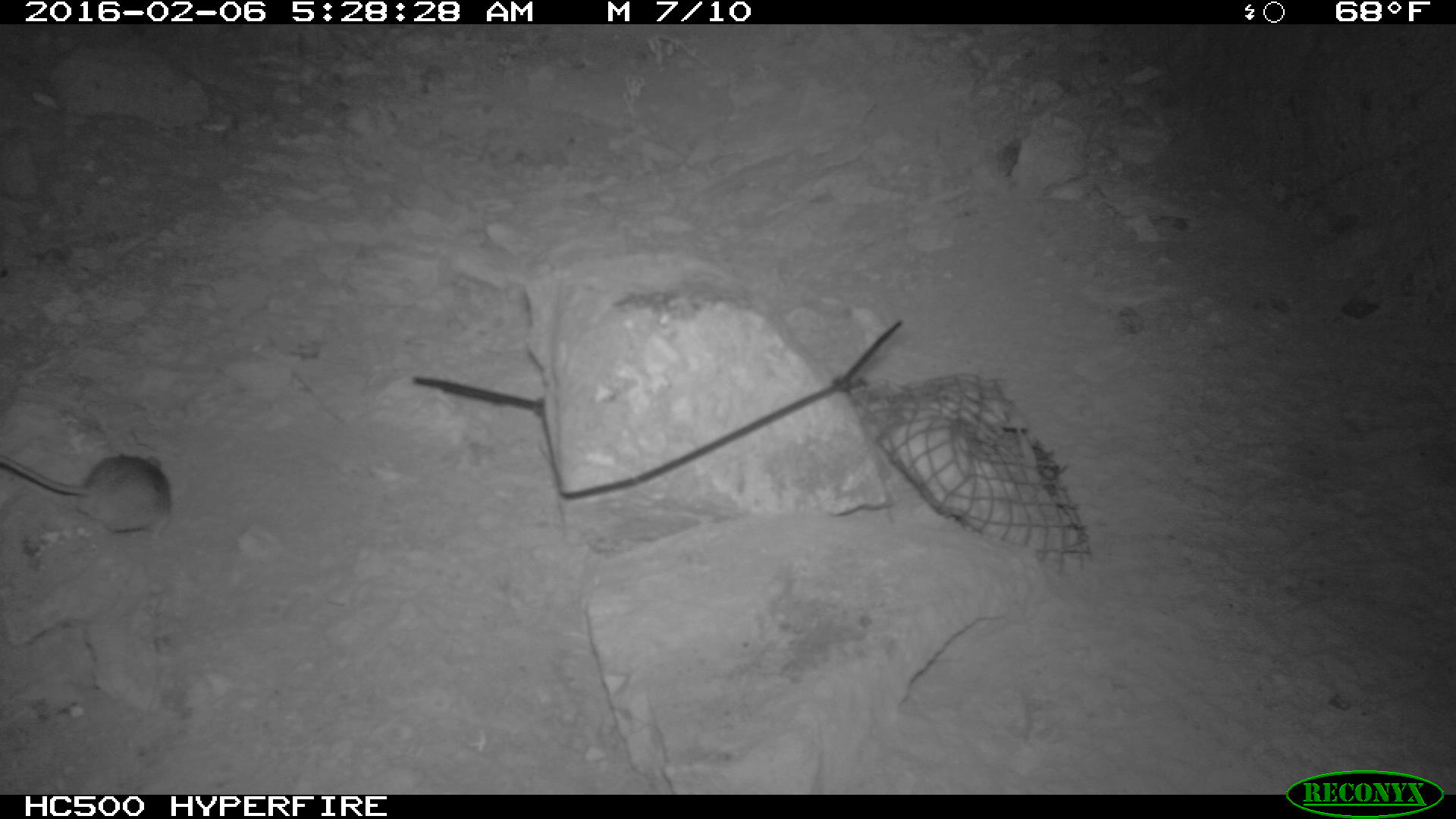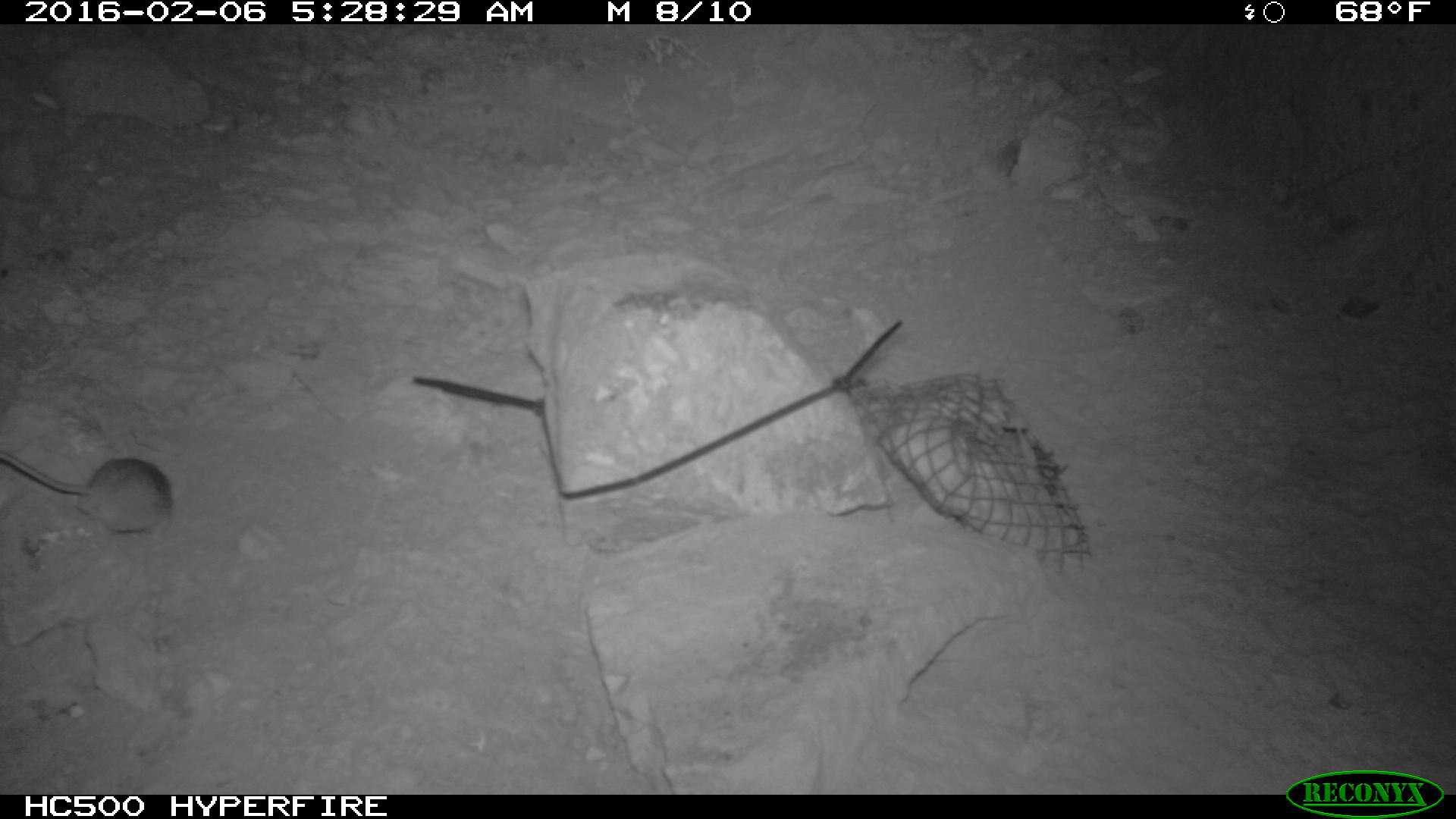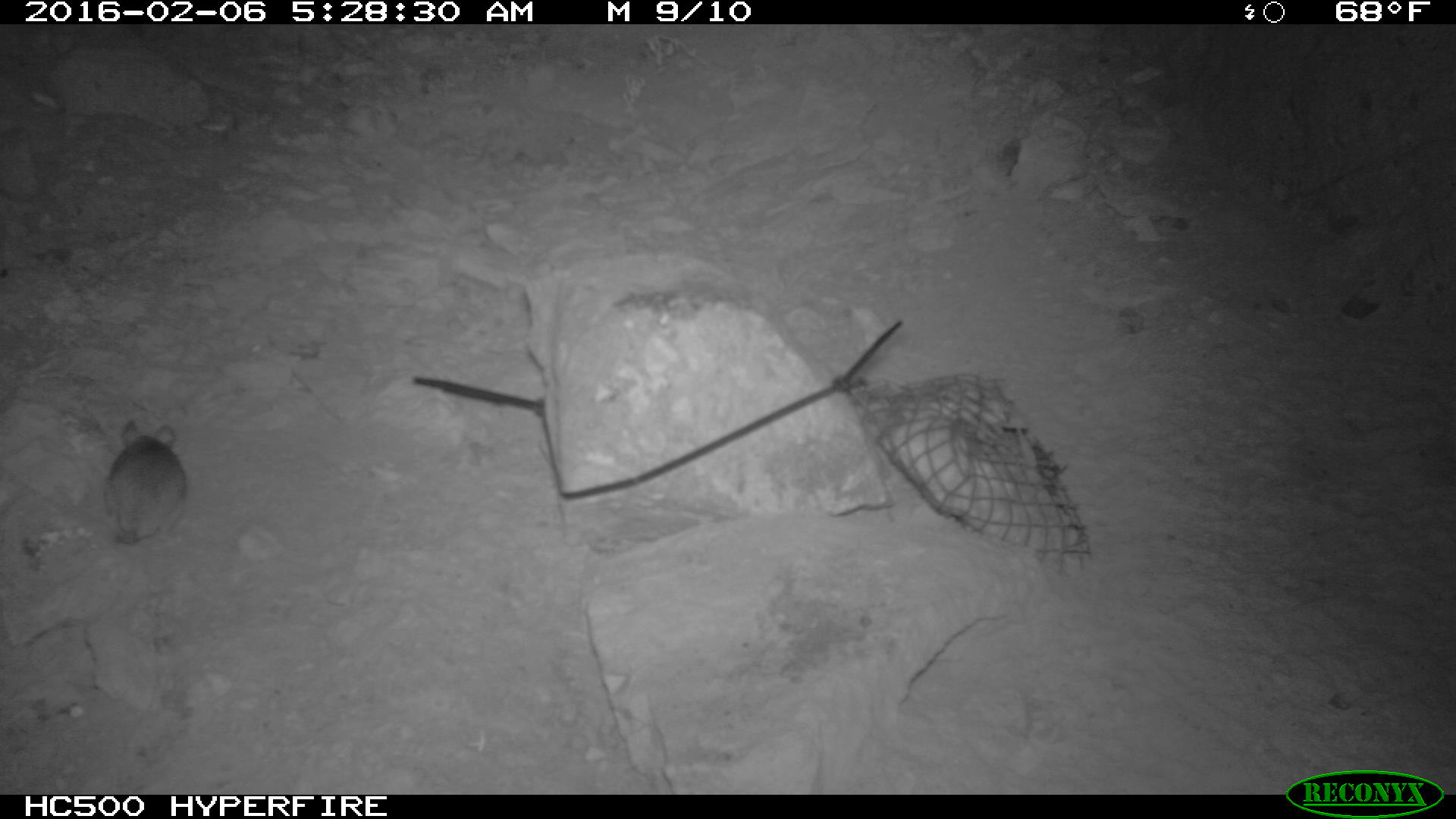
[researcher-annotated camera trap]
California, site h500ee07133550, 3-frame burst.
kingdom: Animalia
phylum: Chordata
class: Mammalia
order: Rodentia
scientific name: Rodentia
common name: rodent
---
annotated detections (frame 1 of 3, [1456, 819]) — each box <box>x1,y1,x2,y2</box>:
rodent: <box>0,453,170,549</box>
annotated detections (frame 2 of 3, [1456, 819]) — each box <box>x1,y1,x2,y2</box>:
rodent: <box>0,448,172,531</box>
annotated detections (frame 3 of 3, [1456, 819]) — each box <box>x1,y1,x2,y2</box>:
rodent: <box>102,418,187,545</box>